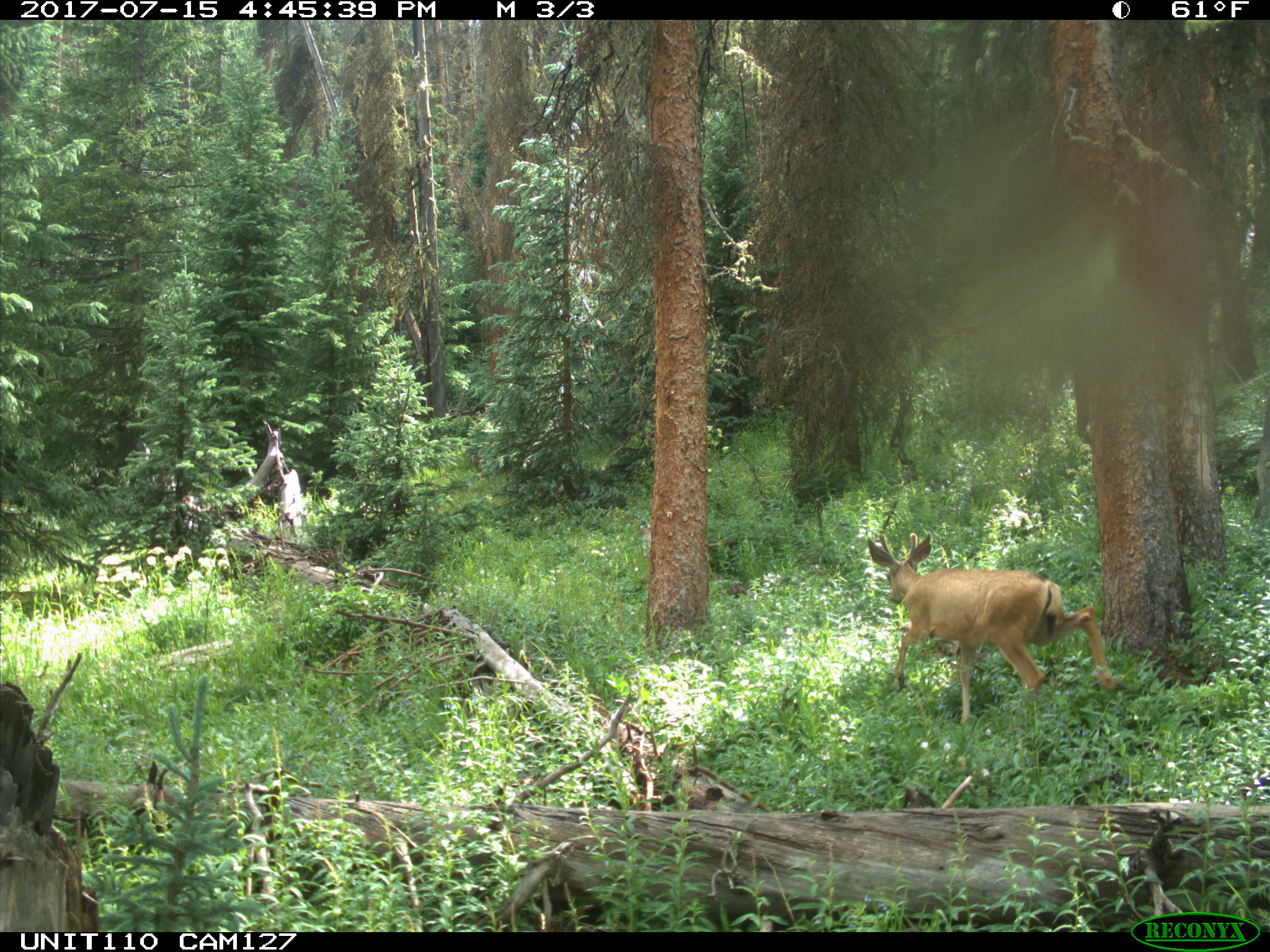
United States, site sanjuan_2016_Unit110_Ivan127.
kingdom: Animalia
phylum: Chordata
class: Mammalia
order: Artiodactyla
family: Cervidae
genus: Odocoileus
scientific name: Odocoileus hemionus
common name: mule deer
Odocoileus hemionus (mule deer).